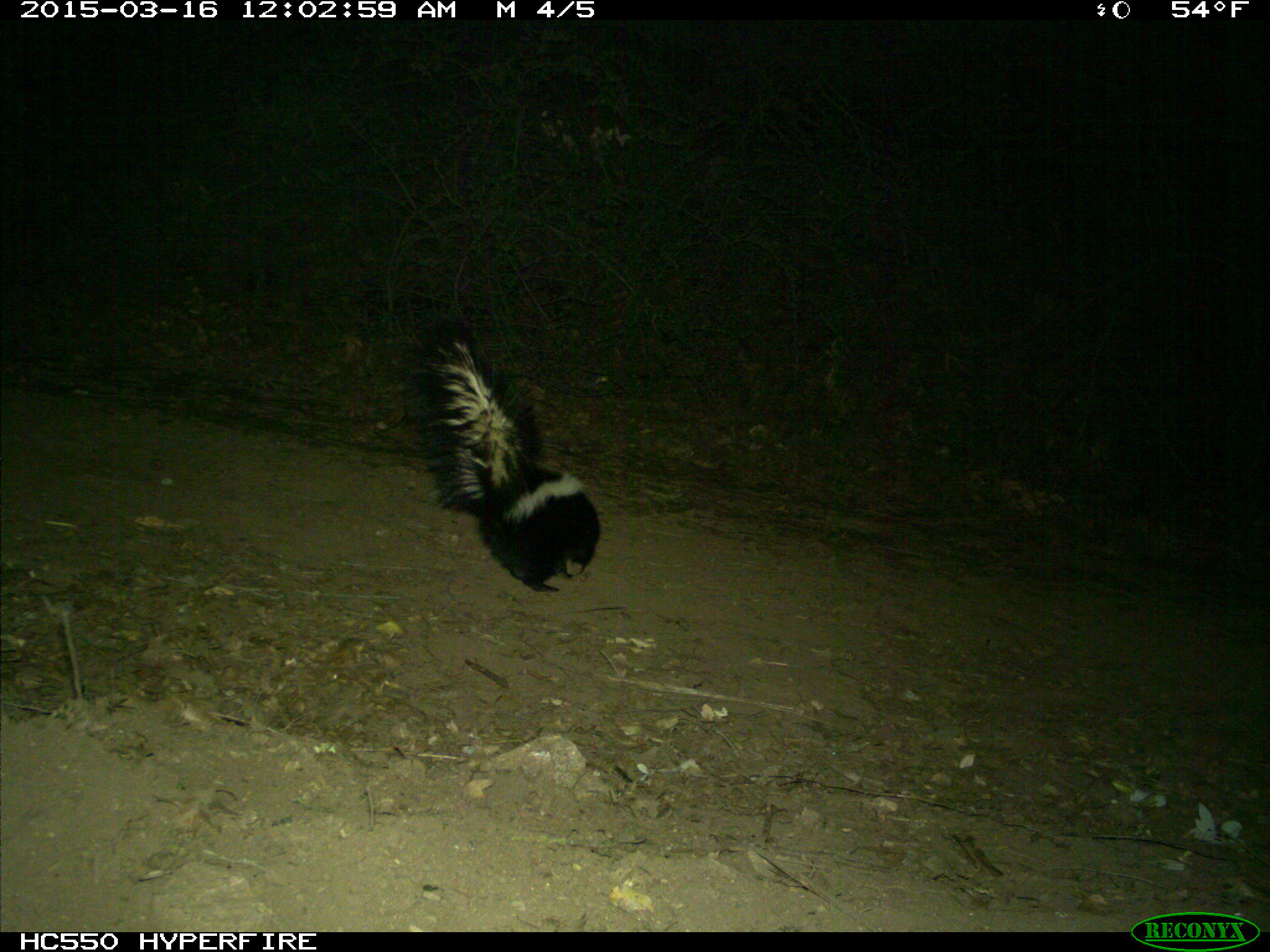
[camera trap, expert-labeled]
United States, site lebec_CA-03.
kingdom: Animalia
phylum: Chordata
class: Mammalia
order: Carnivora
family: Mephitidae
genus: Mephitis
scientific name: Mephitis mephitis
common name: striped skunk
Mephitis mephitis (striped skunk).